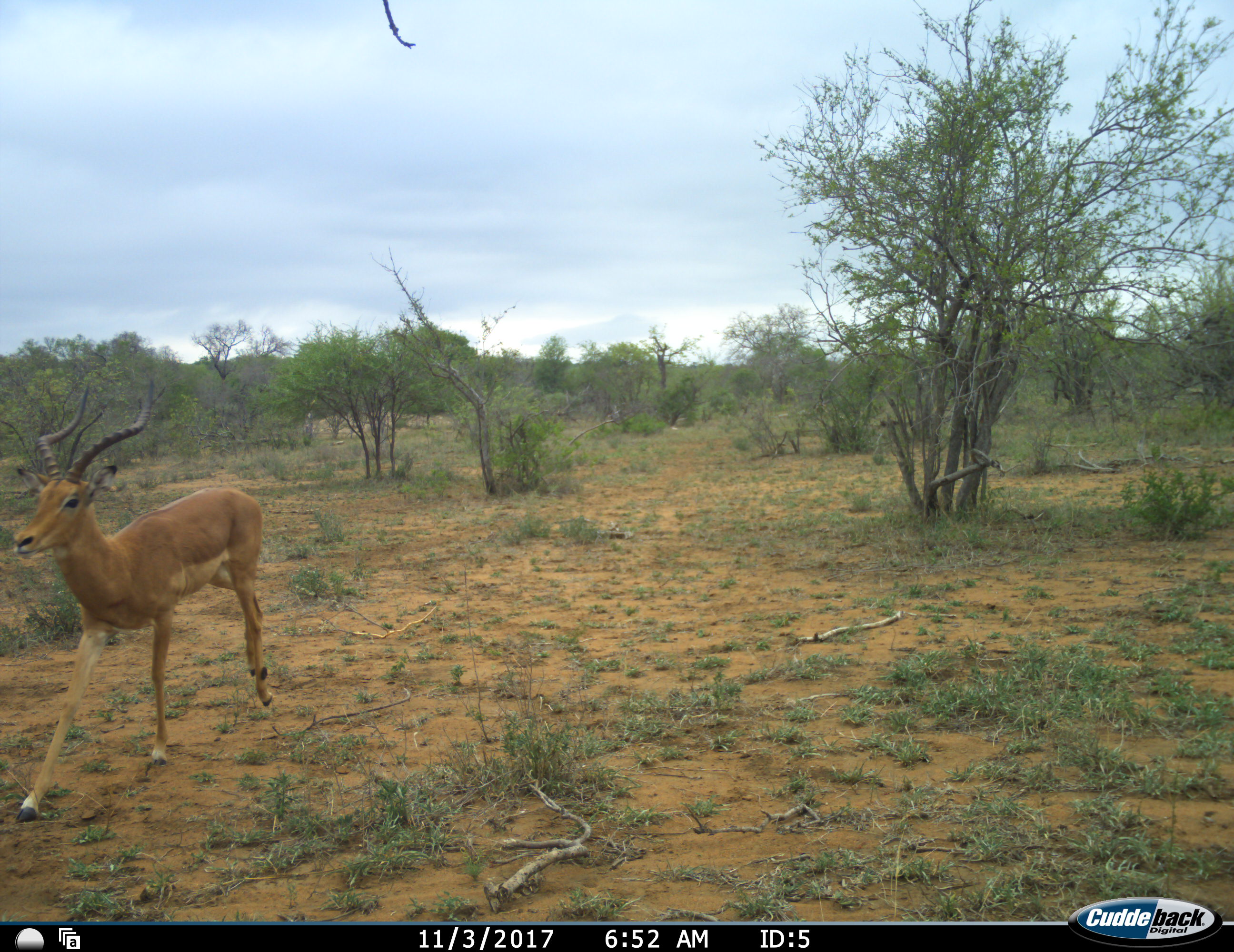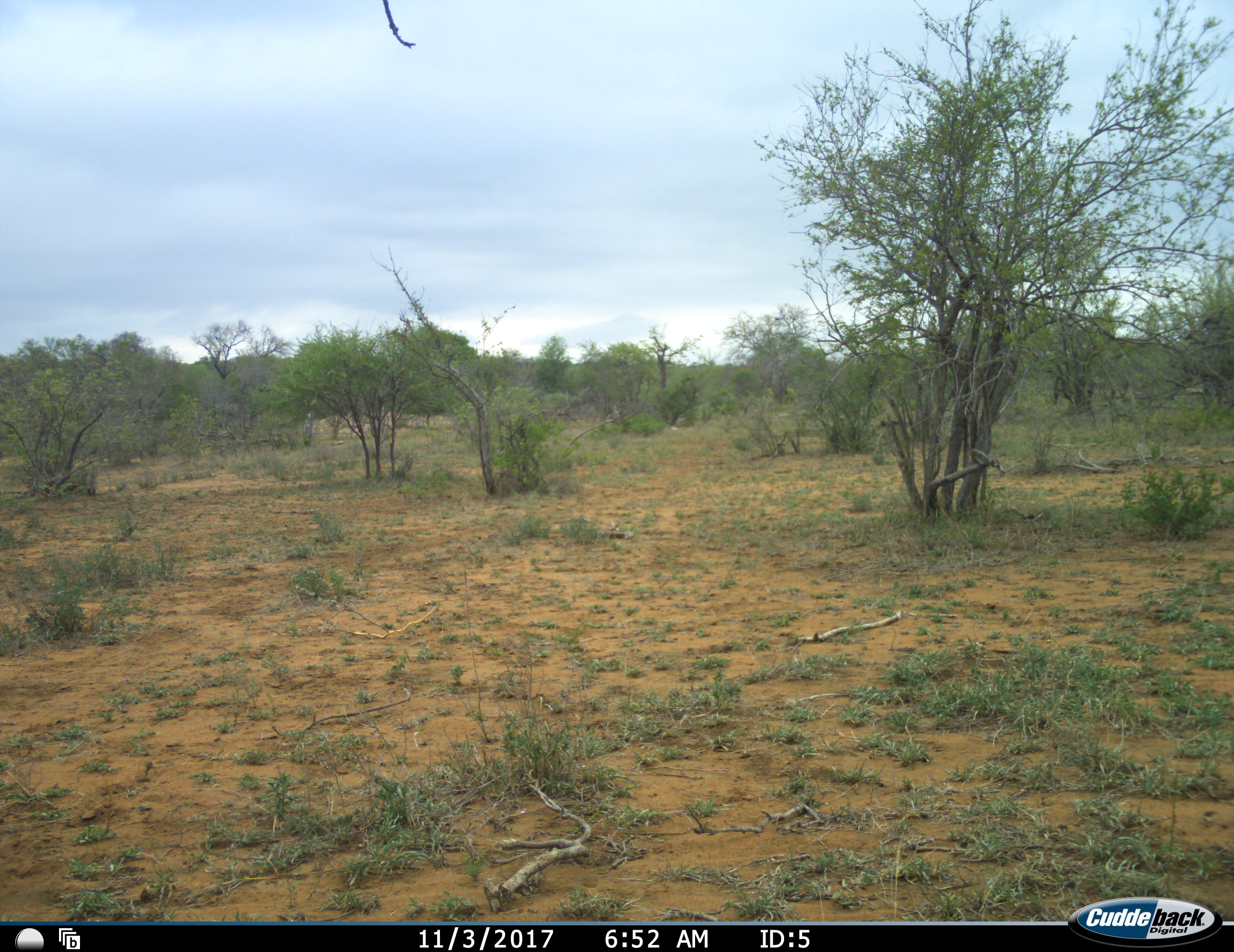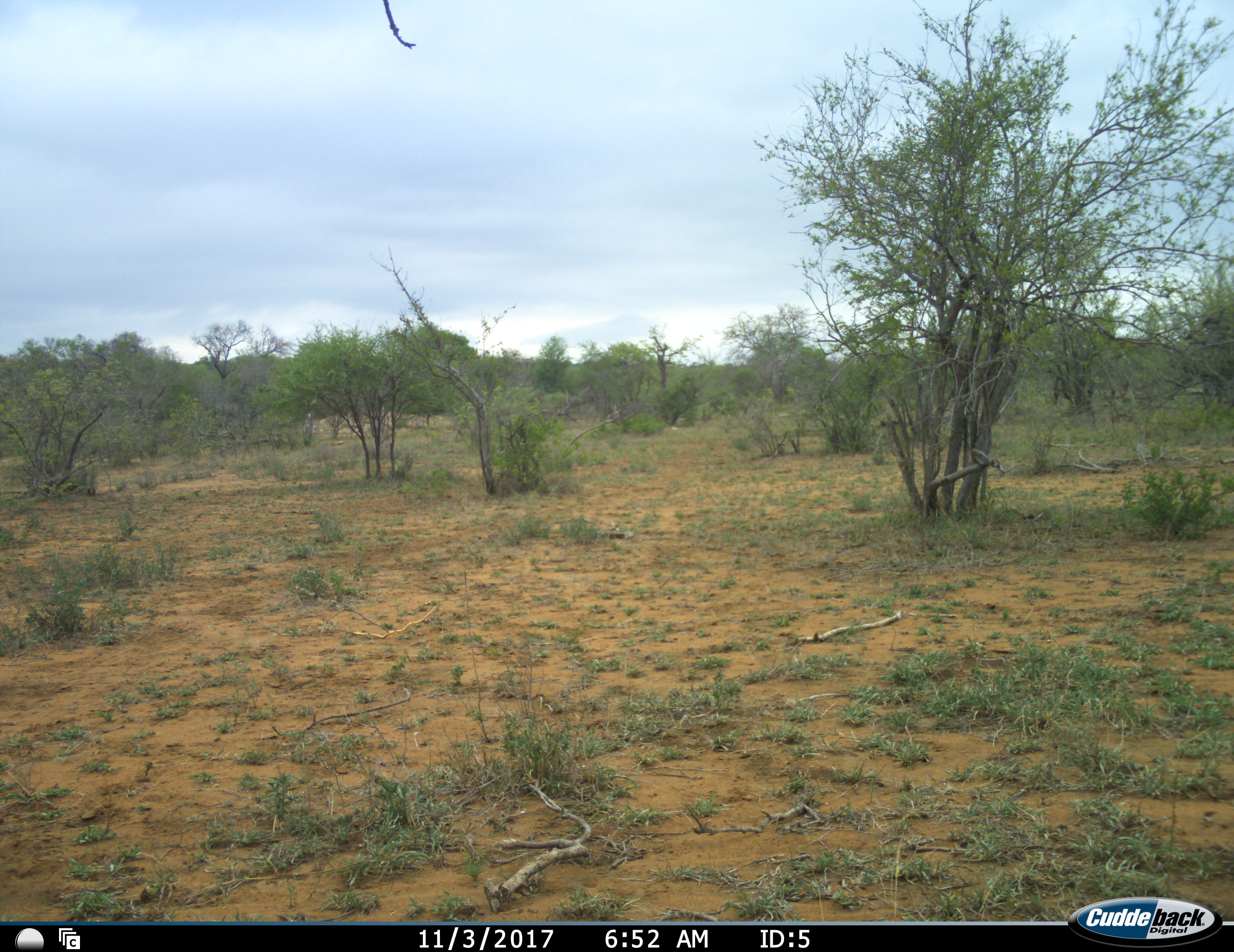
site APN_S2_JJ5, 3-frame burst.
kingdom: Animalia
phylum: Chordata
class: Mammalia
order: Artiodactyla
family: Bovidae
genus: Aepyceros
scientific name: Aepyceros melampus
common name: impala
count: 1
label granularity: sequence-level